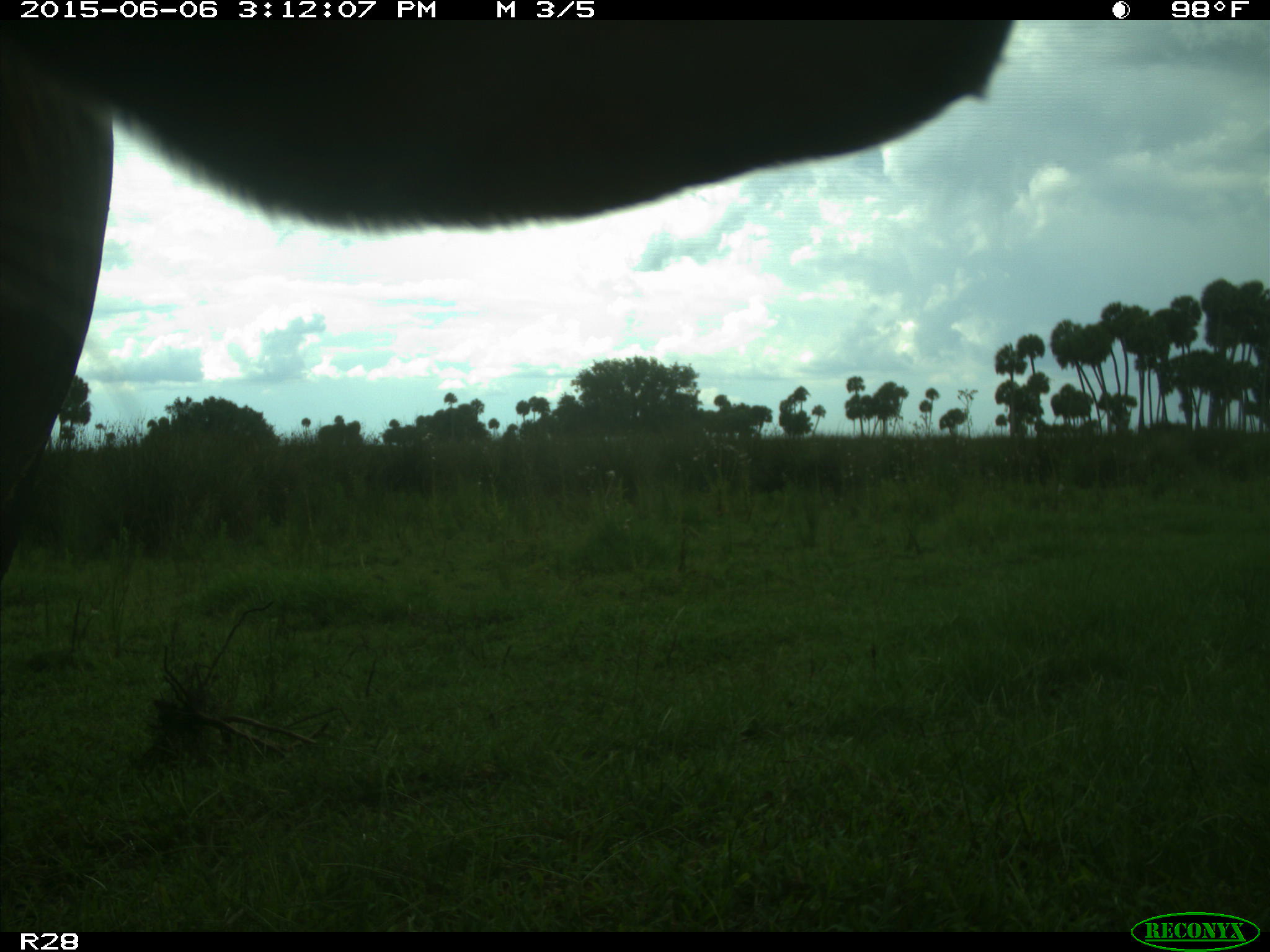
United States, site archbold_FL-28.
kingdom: Animalia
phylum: Chordata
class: Mammalia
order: Artiodactyla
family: Bovidae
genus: Bos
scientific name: Bos taurus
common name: domestic cow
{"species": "Bos taurus (domestic cow)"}